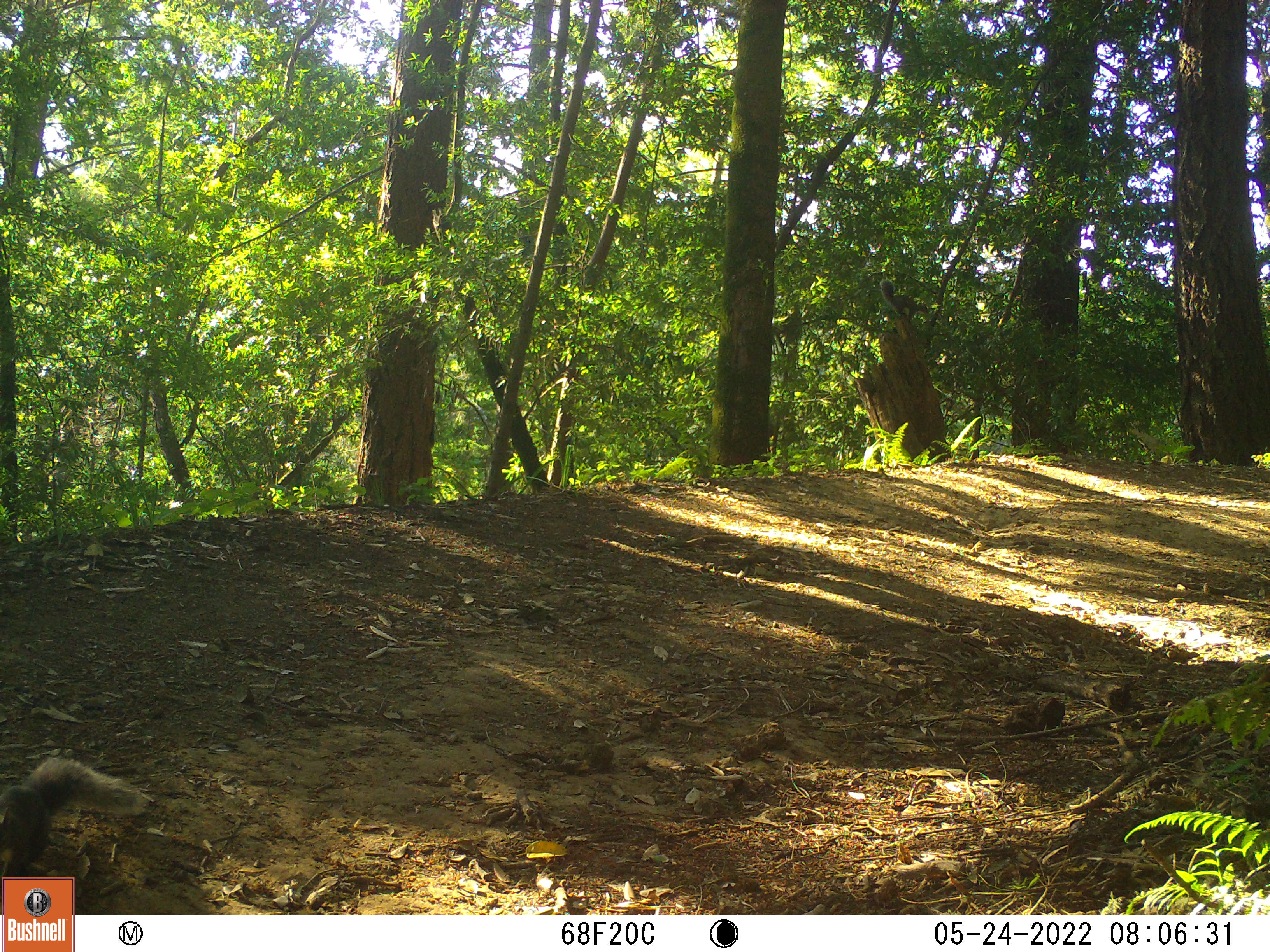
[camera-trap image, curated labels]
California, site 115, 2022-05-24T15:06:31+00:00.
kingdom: Animalia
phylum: Chordata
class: Mammalia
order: Rodentia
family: Sciuridae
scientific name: Sciuridae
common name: squirrel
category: unknown squirrel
Unknown squirrel (squirrel) (Sciuridae).